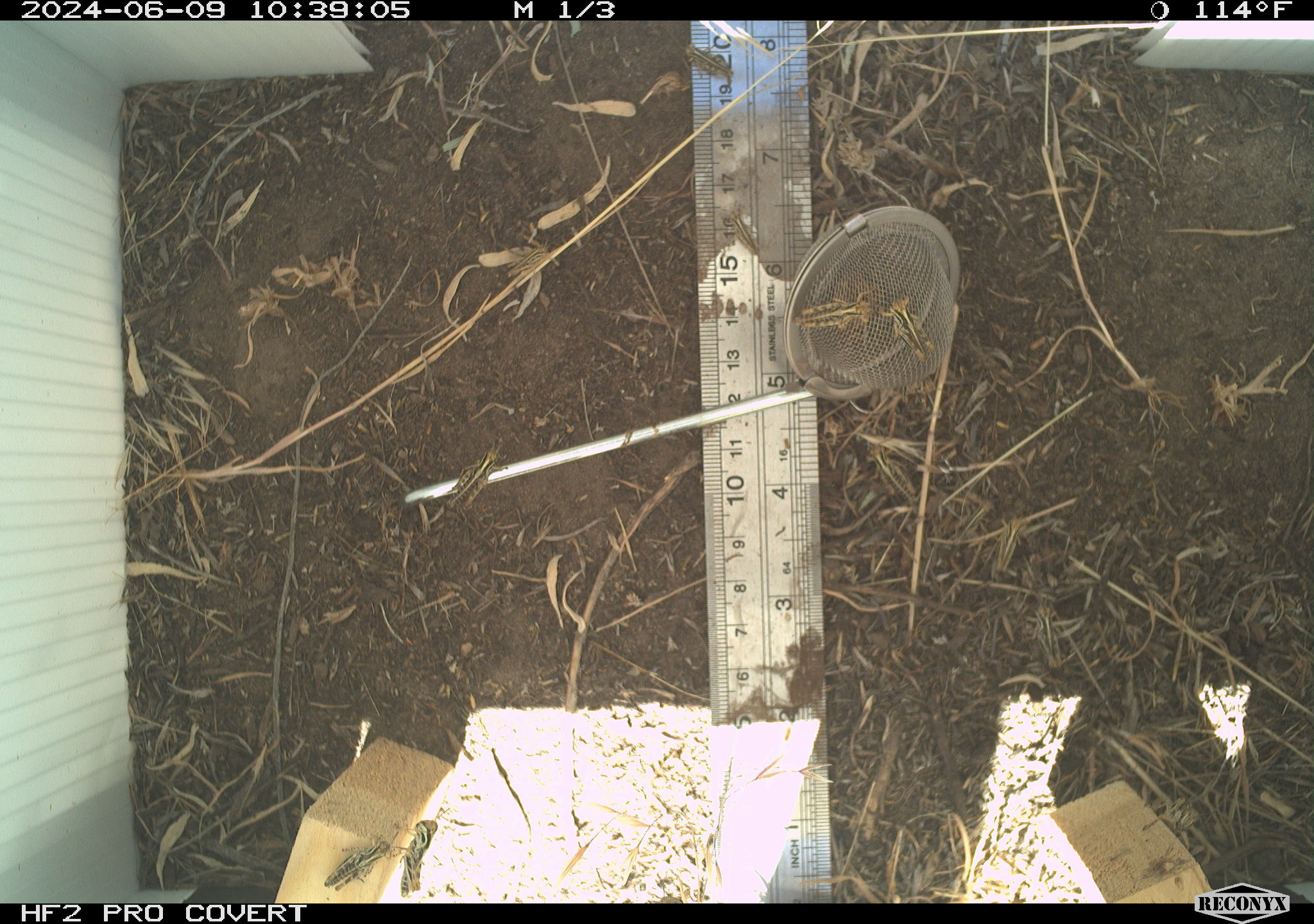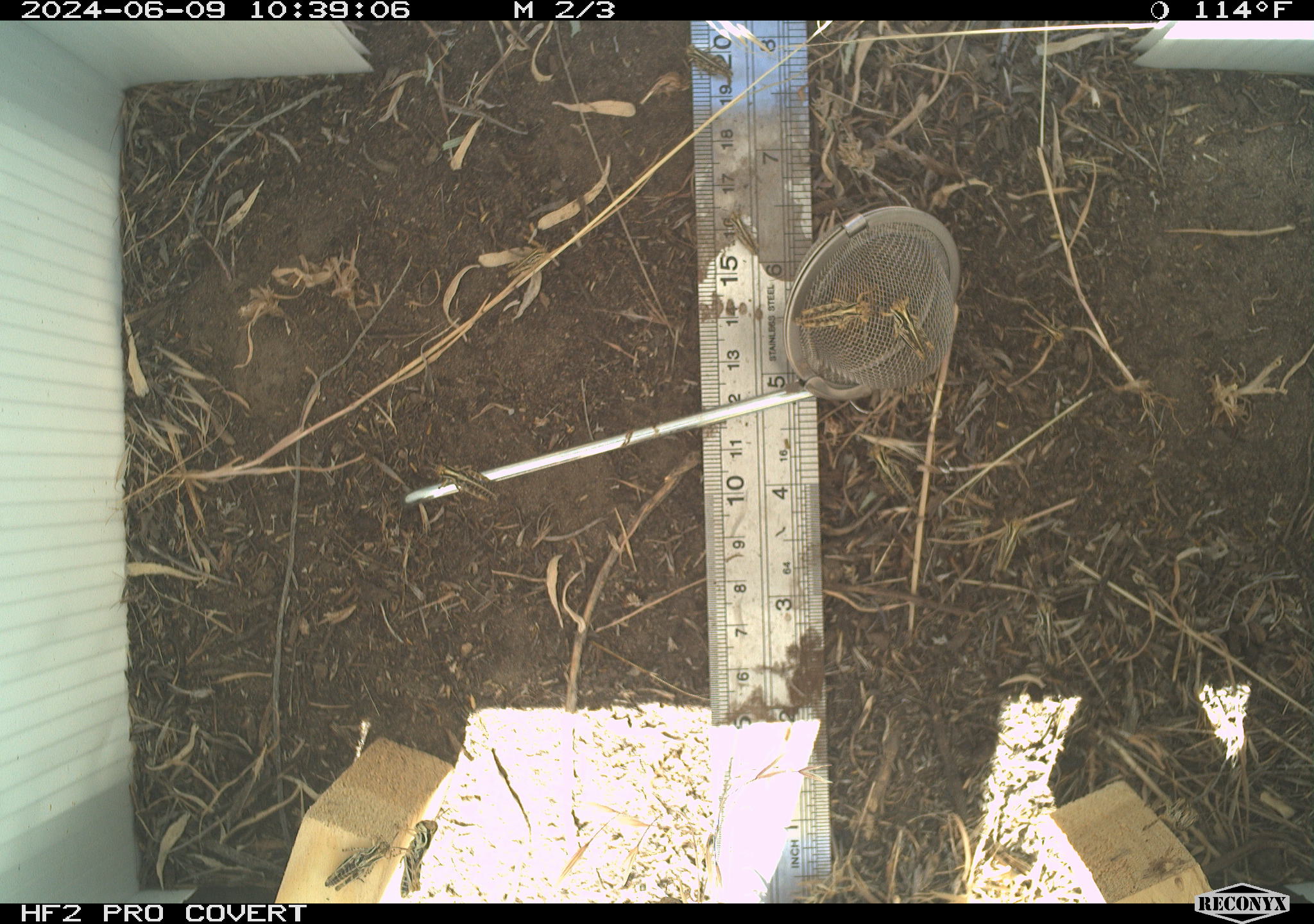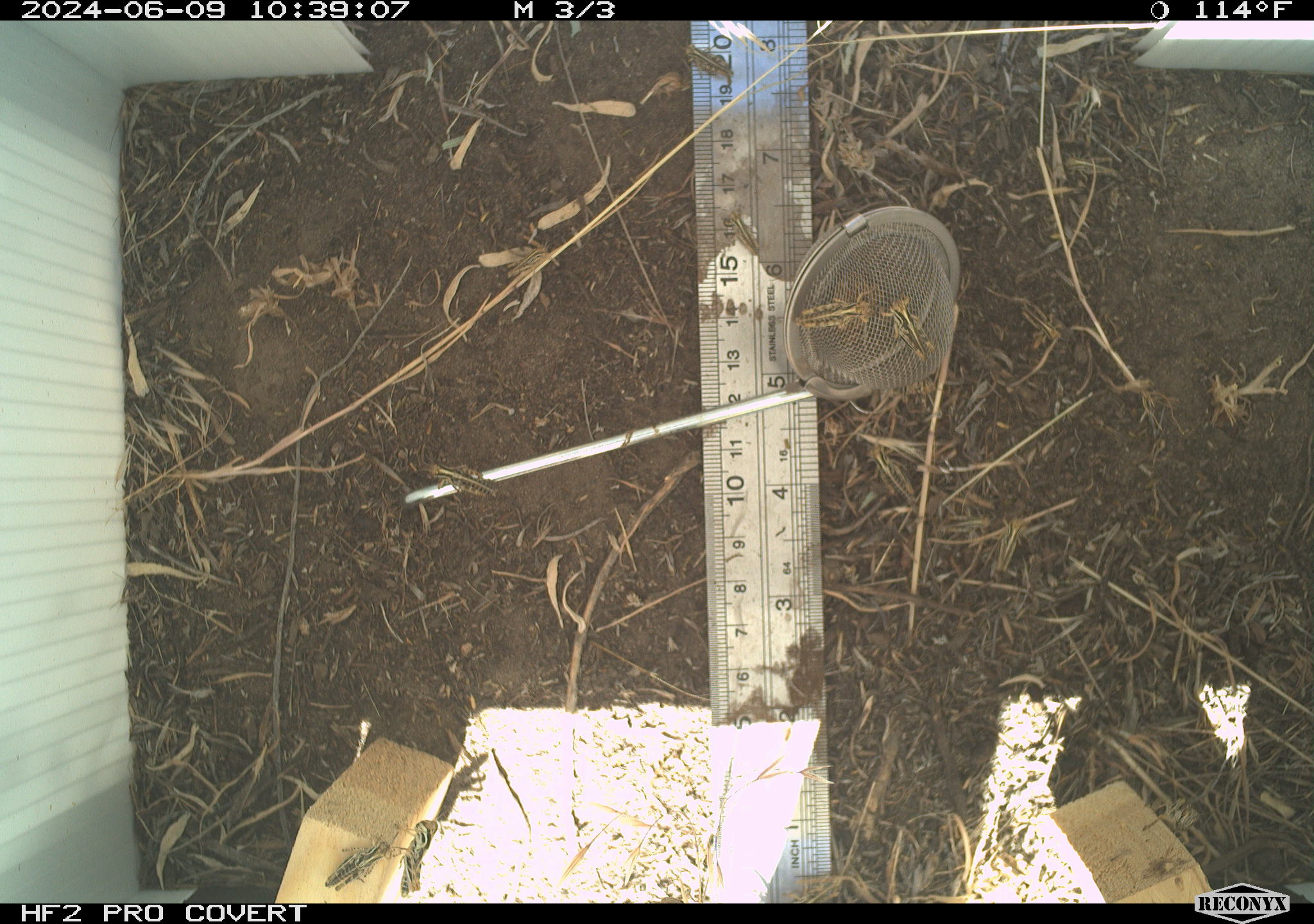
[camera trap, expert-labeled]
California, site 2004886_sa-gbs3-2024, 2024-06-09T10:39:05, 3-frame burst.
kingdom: Animalia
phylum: Arthropoda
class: Insecta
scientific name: Insecta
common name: insect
Insect (Insecta).